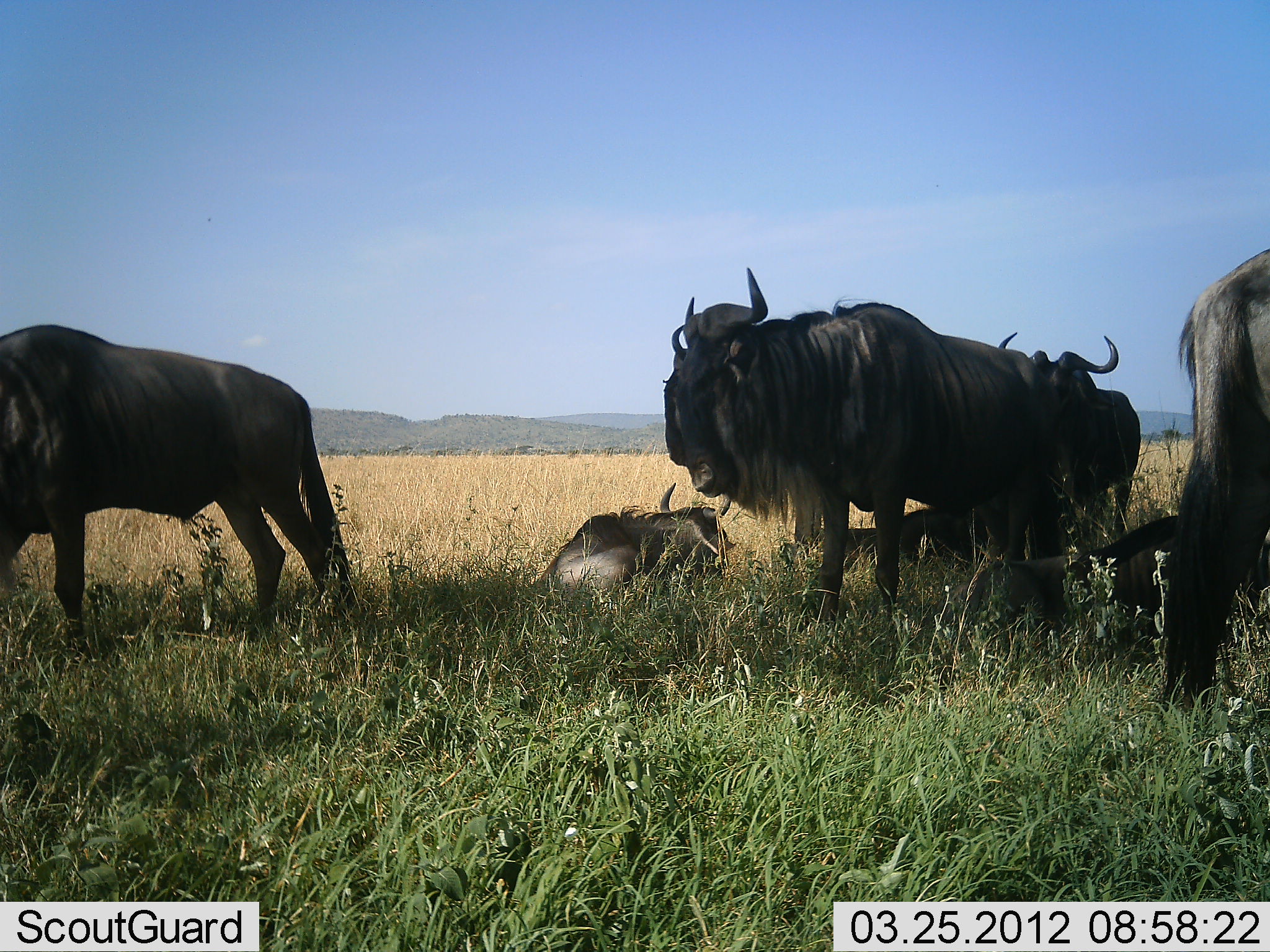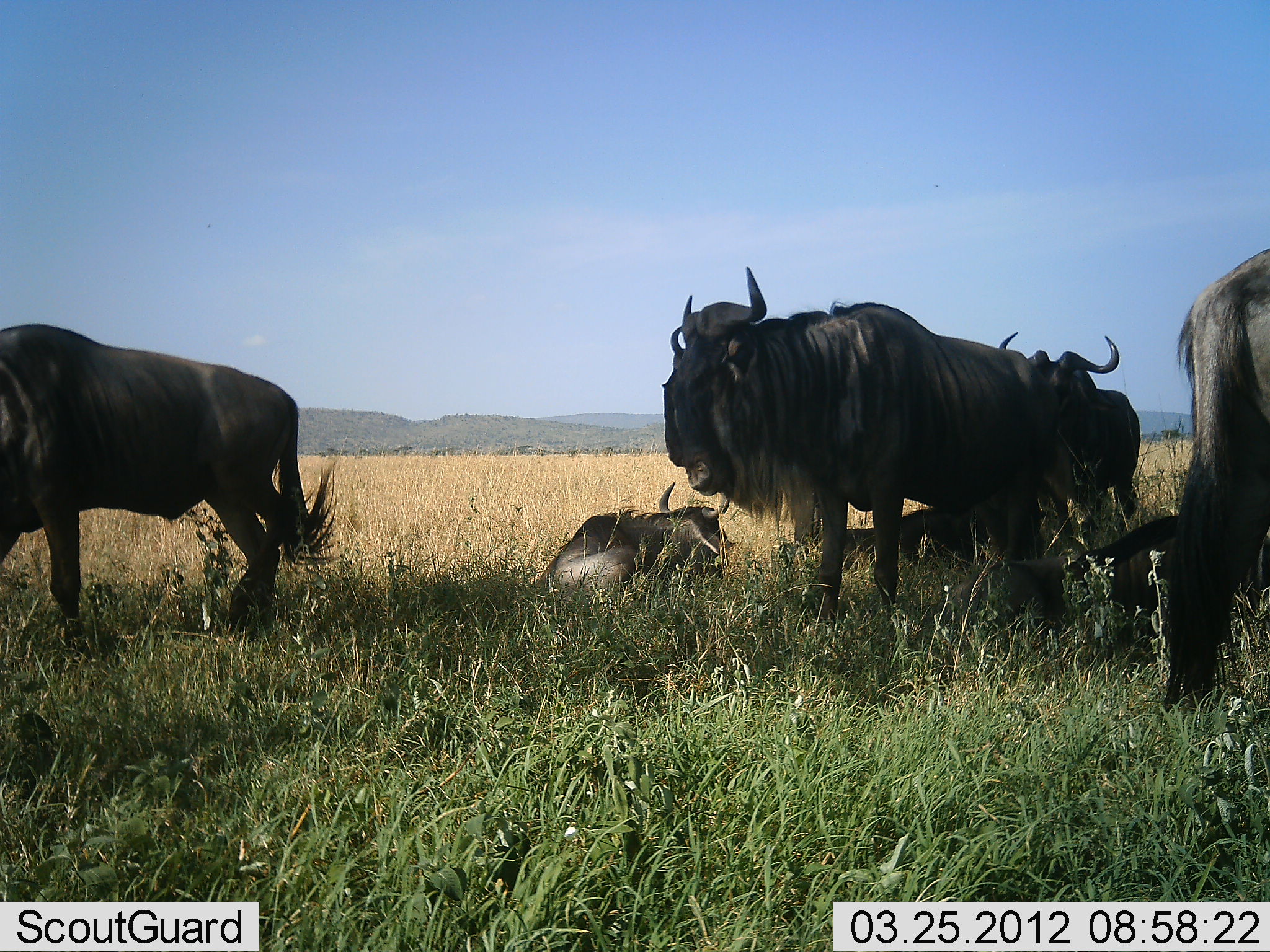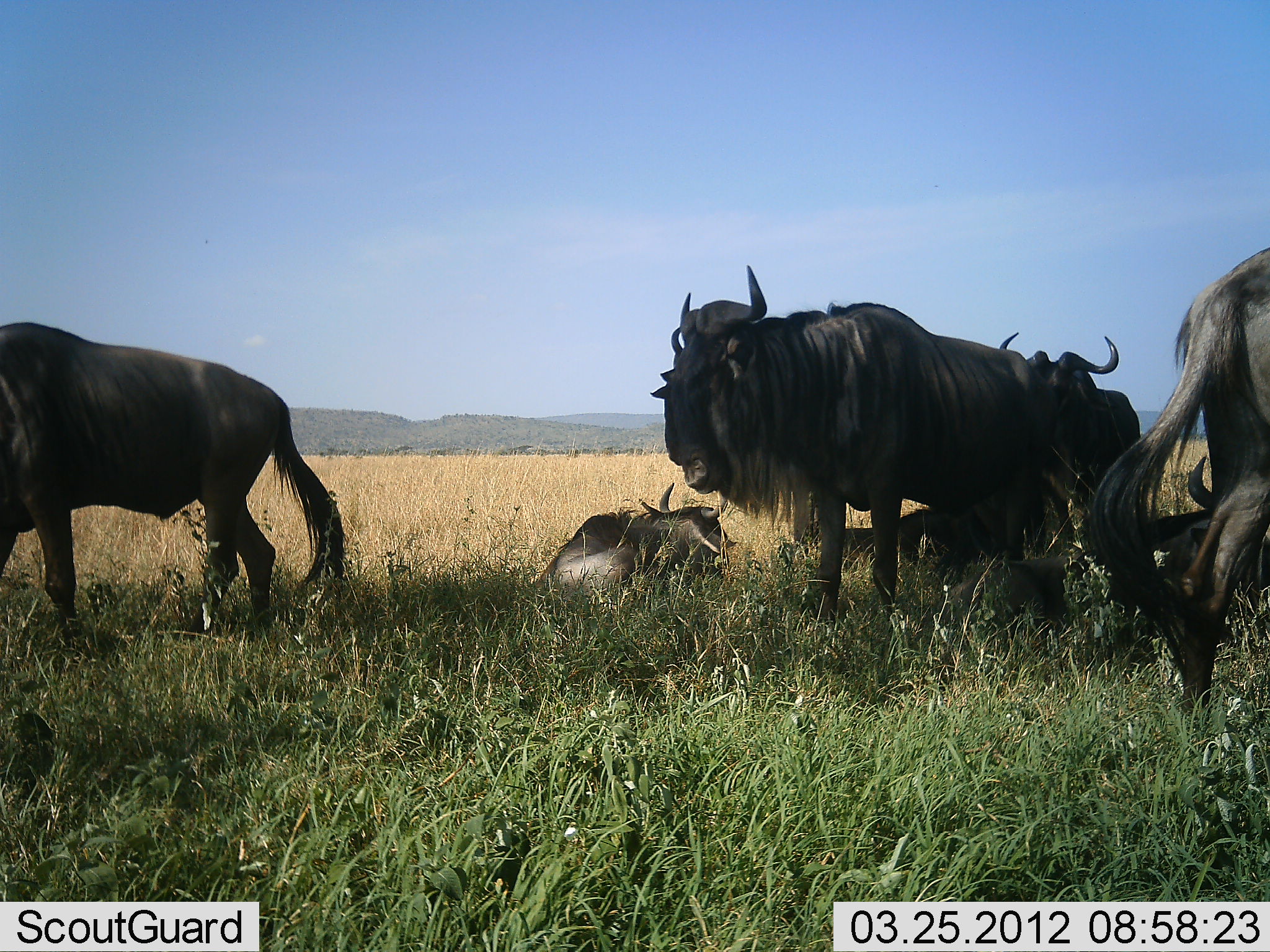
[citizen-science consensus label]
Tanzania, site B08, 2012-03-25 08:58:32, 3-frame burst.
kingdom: Animalia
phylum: Chordata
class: Mammalia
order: Artiodactyla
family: Bovidae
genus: Connochaetes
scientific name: Connochaetes taurinus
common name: blue wildebeest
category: wildebeest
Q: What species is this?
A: Wildebeest (blue wildebeest) (Connochaetes taurinus).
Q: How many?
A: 6.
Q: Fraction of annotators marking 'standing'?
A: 85%.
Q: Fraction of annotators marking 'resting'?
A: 85%.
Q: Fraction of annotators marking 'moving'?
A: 15%.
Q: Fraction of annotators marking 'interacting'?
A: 8%.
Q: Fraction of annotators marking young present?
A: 0%.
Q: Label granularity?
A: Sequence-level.